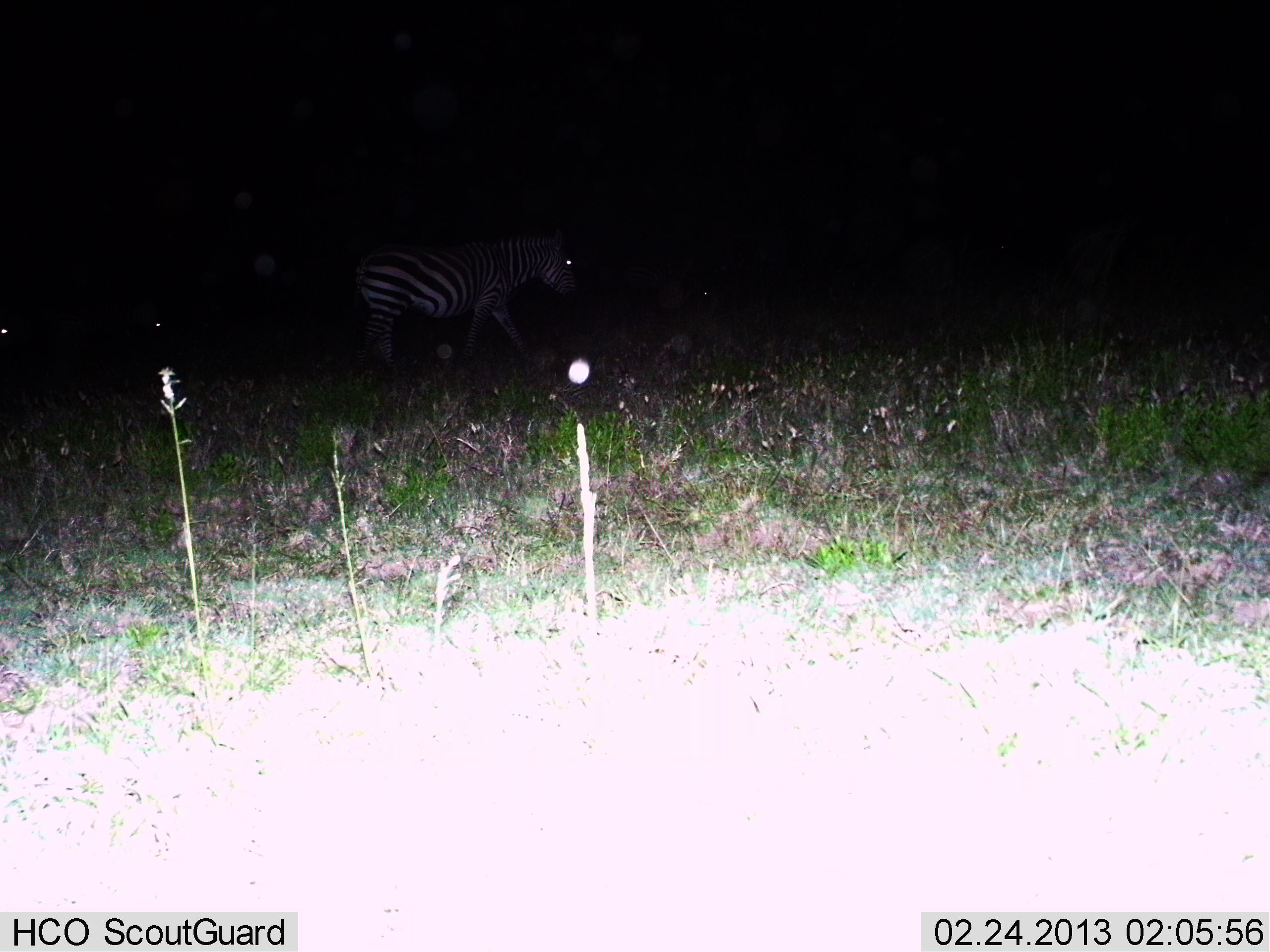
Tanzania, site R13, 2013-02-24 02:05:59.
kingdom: Animalia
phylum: Chordata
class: Mammalia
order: Perissodactyla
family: Equidae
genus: Equus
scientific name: Equus quagga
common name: plains zebra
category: zebra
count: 1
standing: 23%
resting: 0%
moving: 77%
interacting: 0%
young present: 0%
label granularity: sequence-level